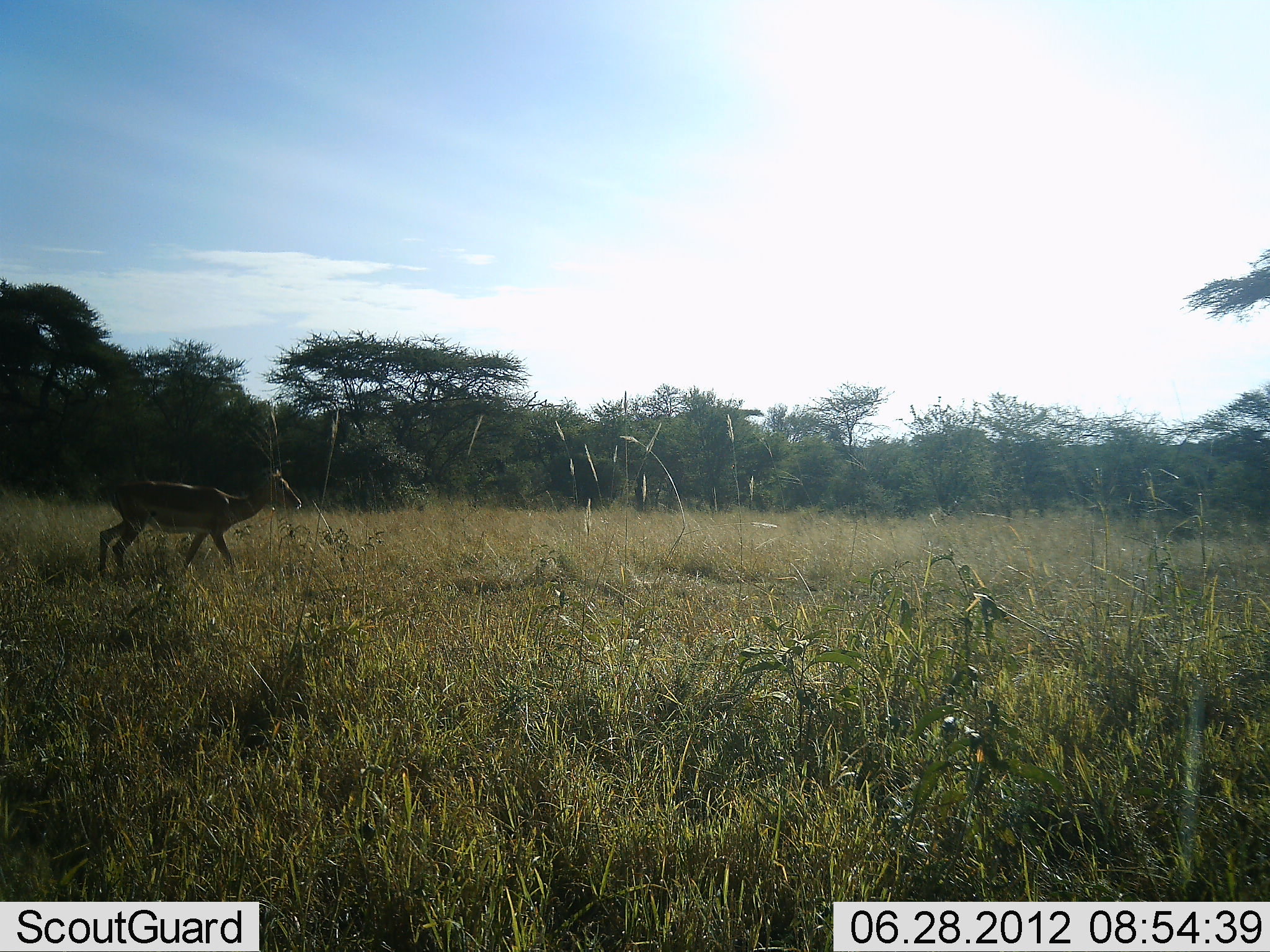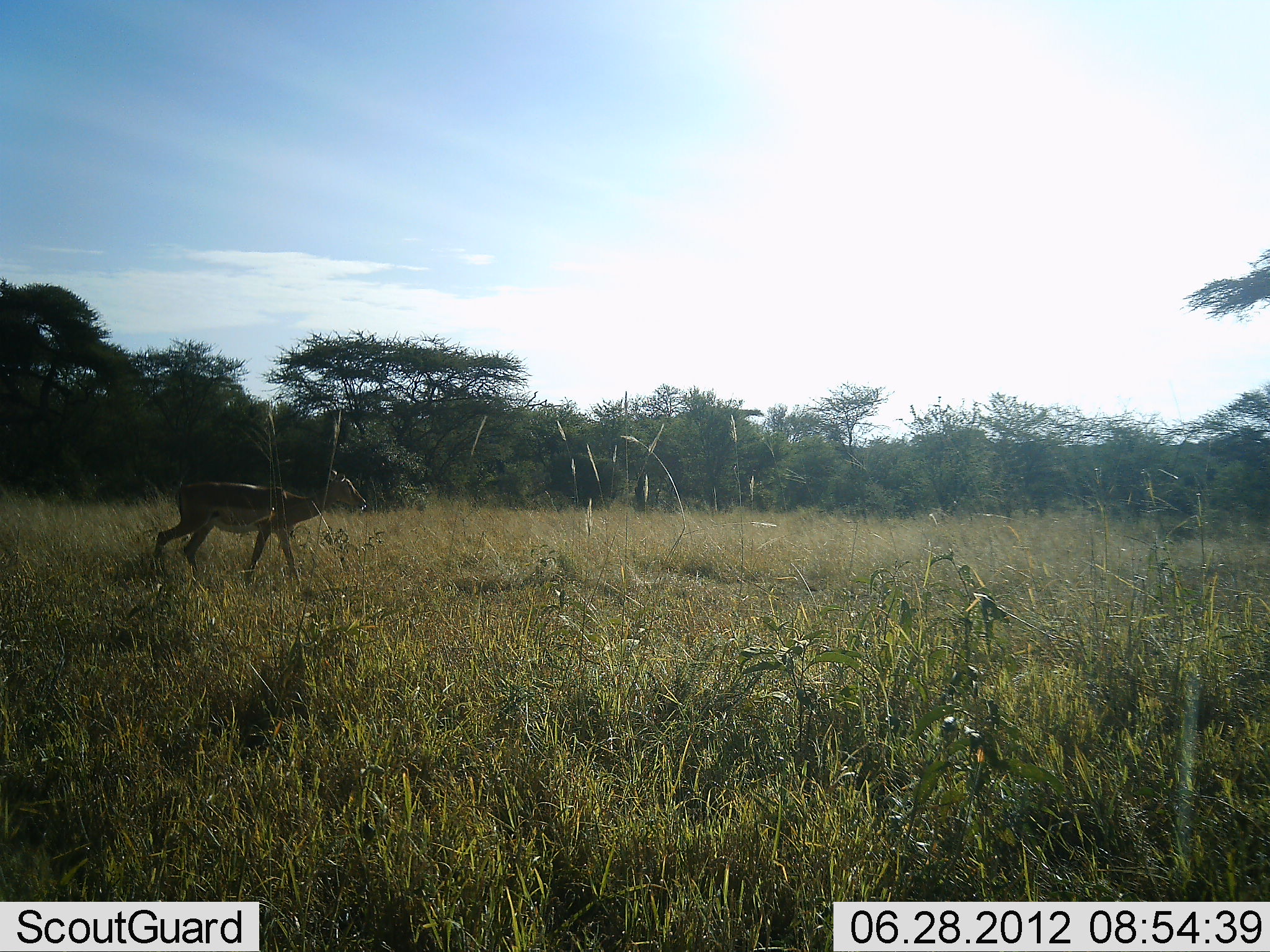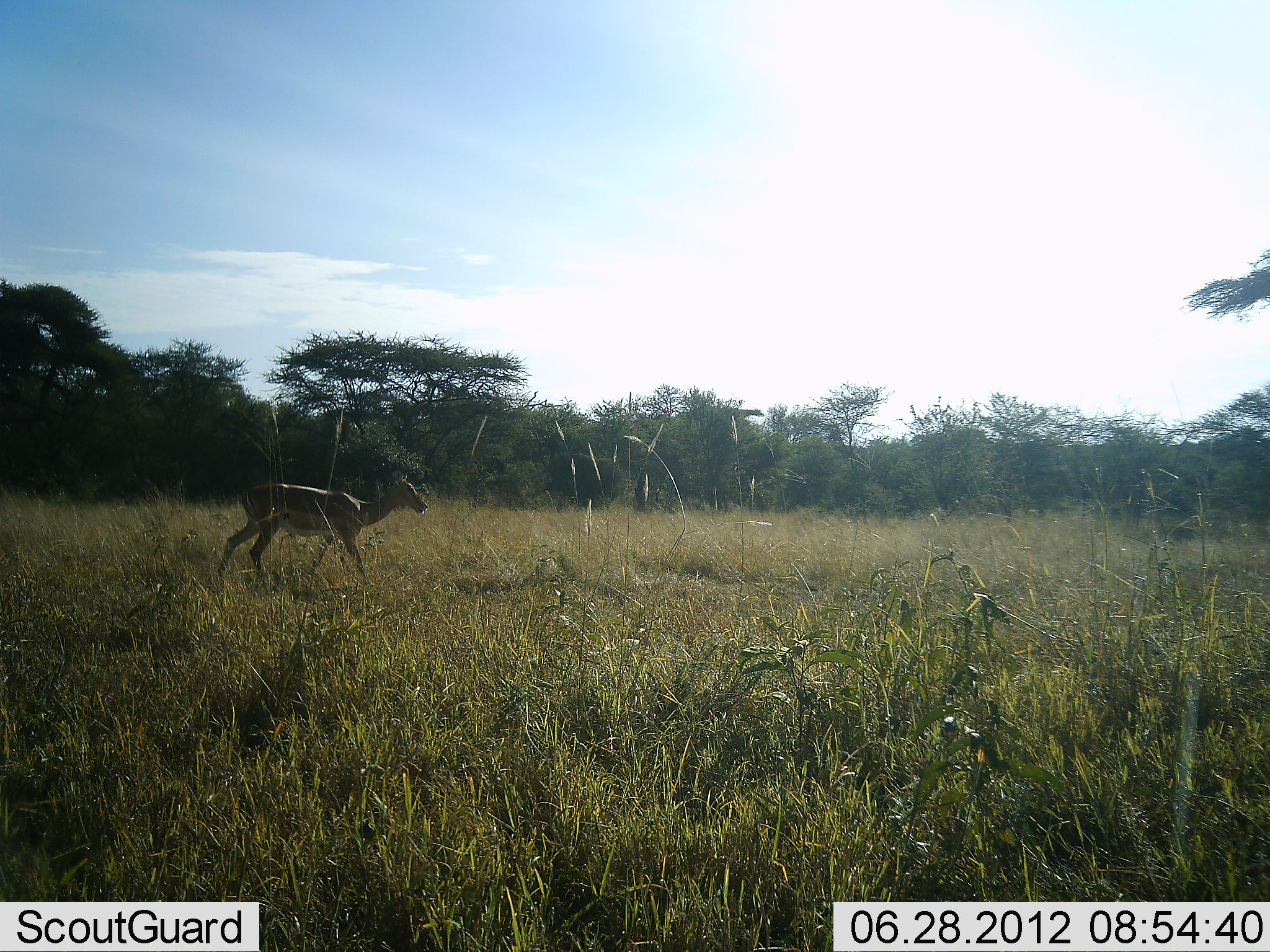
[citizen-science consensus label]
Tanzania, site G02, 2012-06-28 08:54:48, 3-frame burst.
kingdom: Animalia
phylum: Chordata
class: Mammalia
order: Artiodactyla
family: Bovidae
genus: Nanger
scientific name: Nanger granti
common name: grant's gazelle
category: gazellegrants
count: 1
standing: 30%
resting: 0%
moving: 70%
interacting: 0%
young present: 0%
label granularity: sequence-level